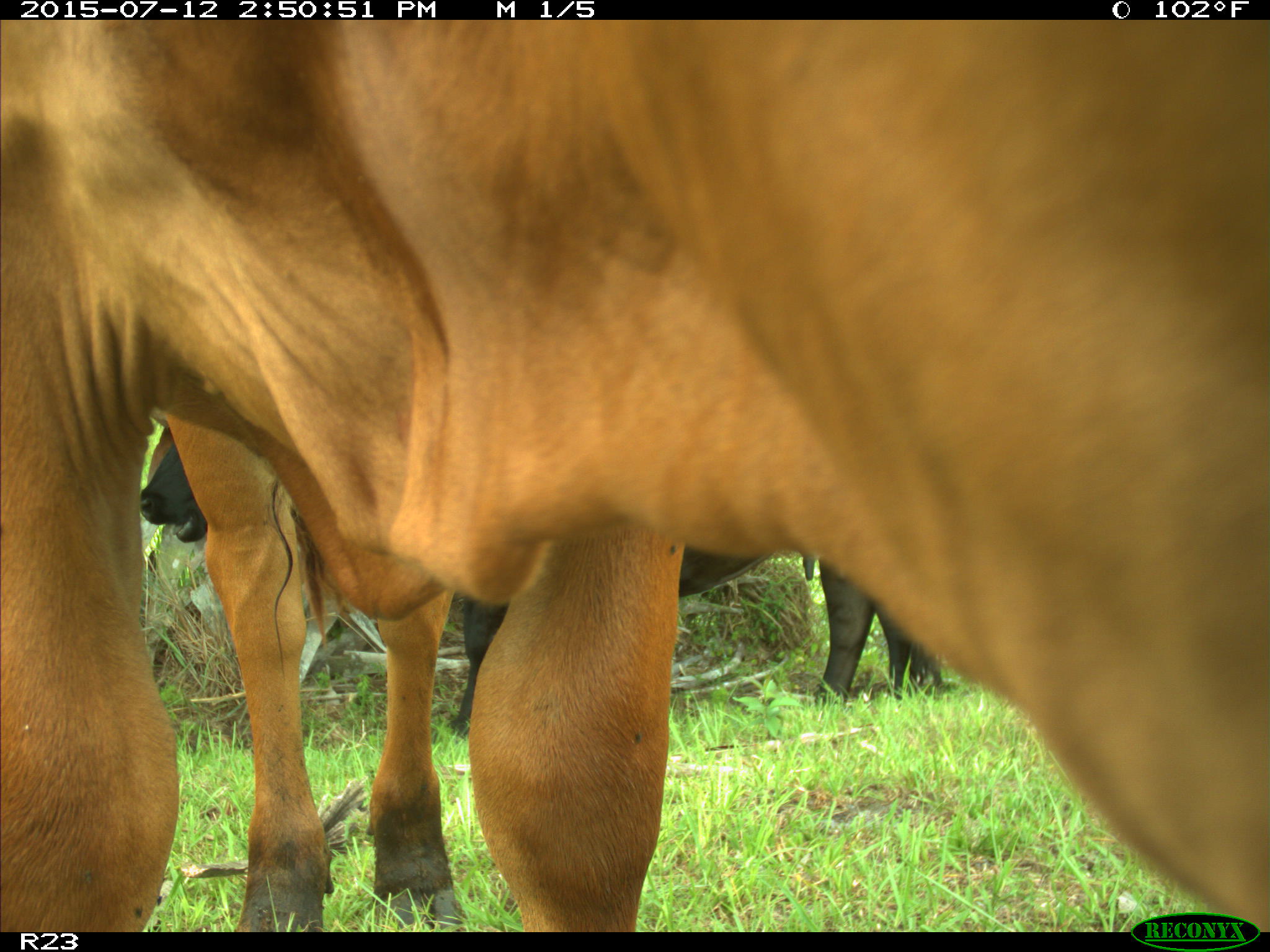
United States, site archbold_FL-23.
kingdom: Animalia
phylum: Chordata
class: Mammalia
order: Artiodactyla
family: Bovidae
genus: Bos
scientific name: Bos taurus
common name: domestic cow